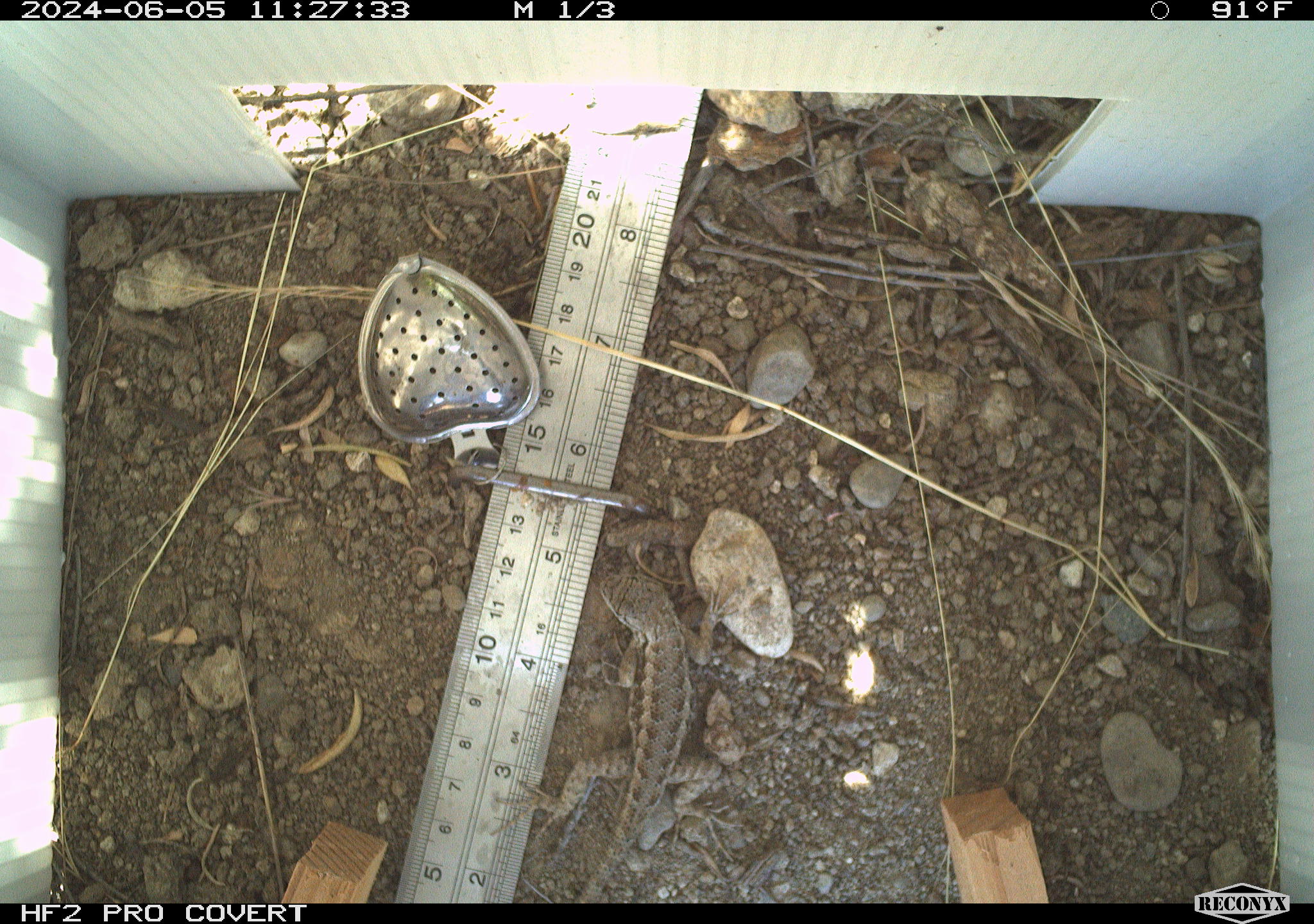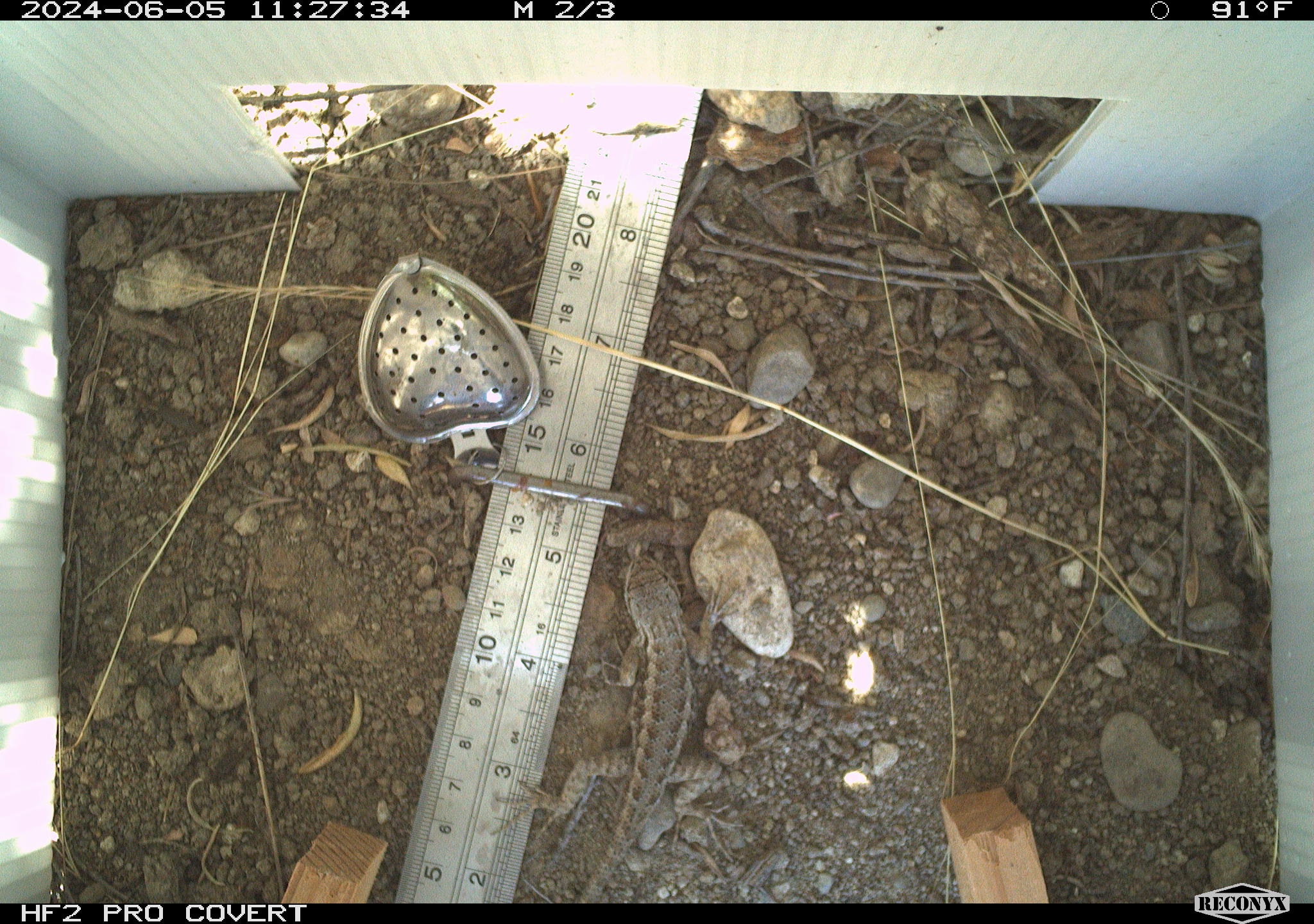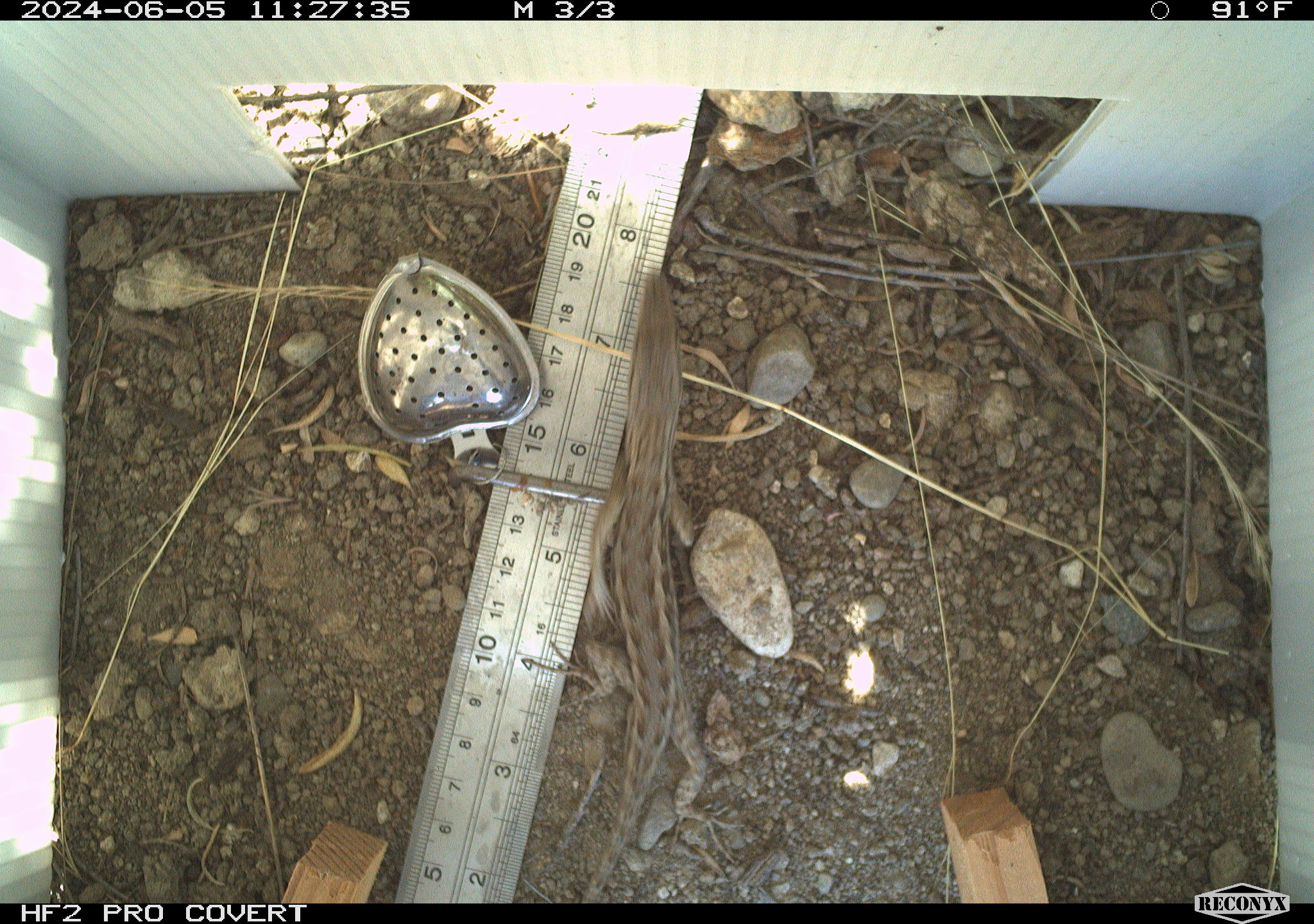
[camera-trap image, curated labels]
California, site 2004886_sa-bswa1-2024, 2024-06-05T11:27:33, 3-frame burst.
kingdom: Animalia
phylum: Chordata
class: Reptilia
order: Squamata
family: Phrynosomatidae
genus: Sceloporus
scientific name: Sceloporus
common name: spiny lizards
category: sceloporus species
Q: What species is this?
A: Sceloporus species (spiny lizards) (Sceloporus).